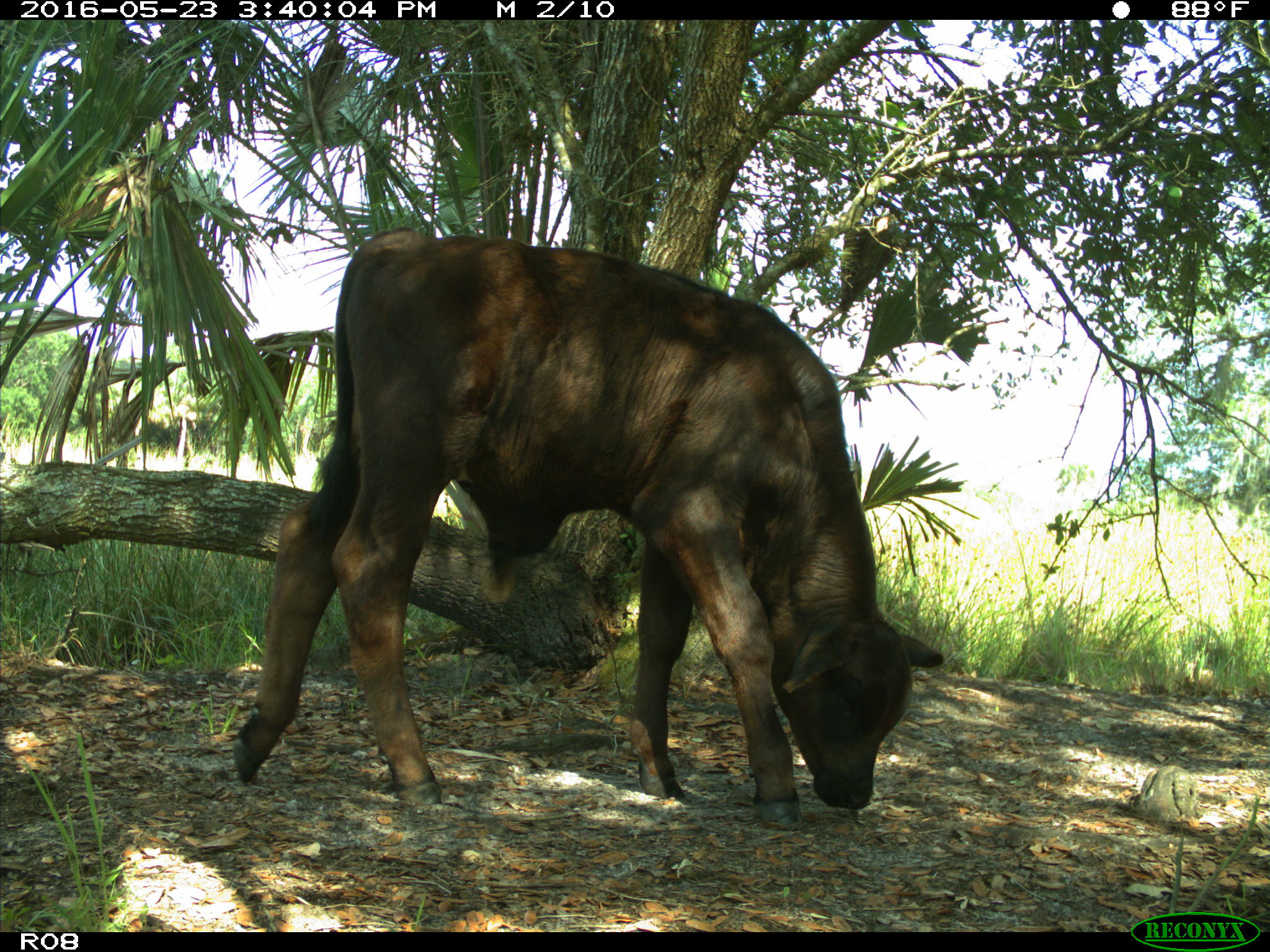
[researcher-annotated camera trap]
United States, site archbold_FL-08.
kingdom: Animalia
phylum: Chordata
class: Mammalia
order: Artiodactyla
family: Bovidae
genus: Bos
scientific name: Bos taurus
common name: domestic cow